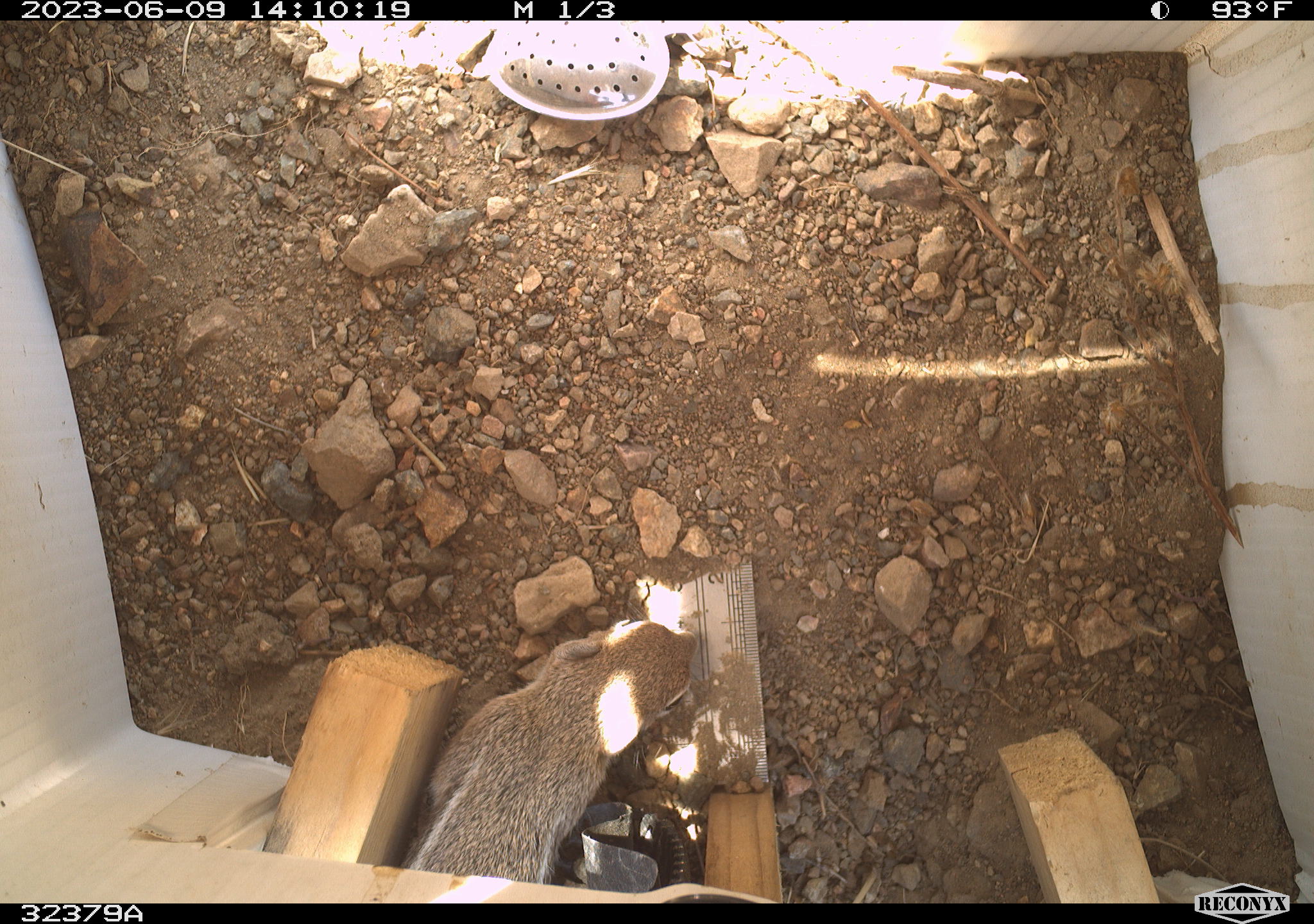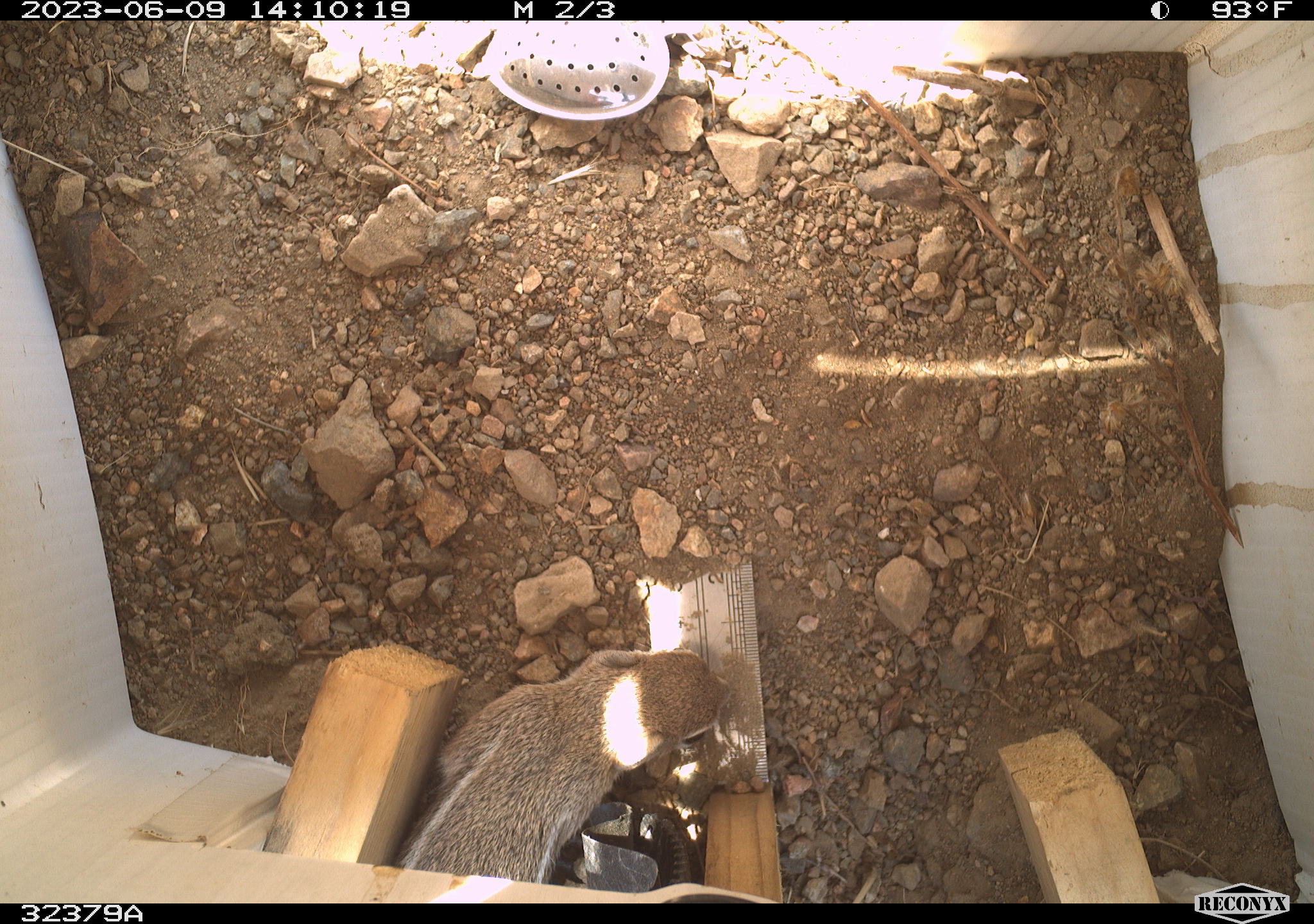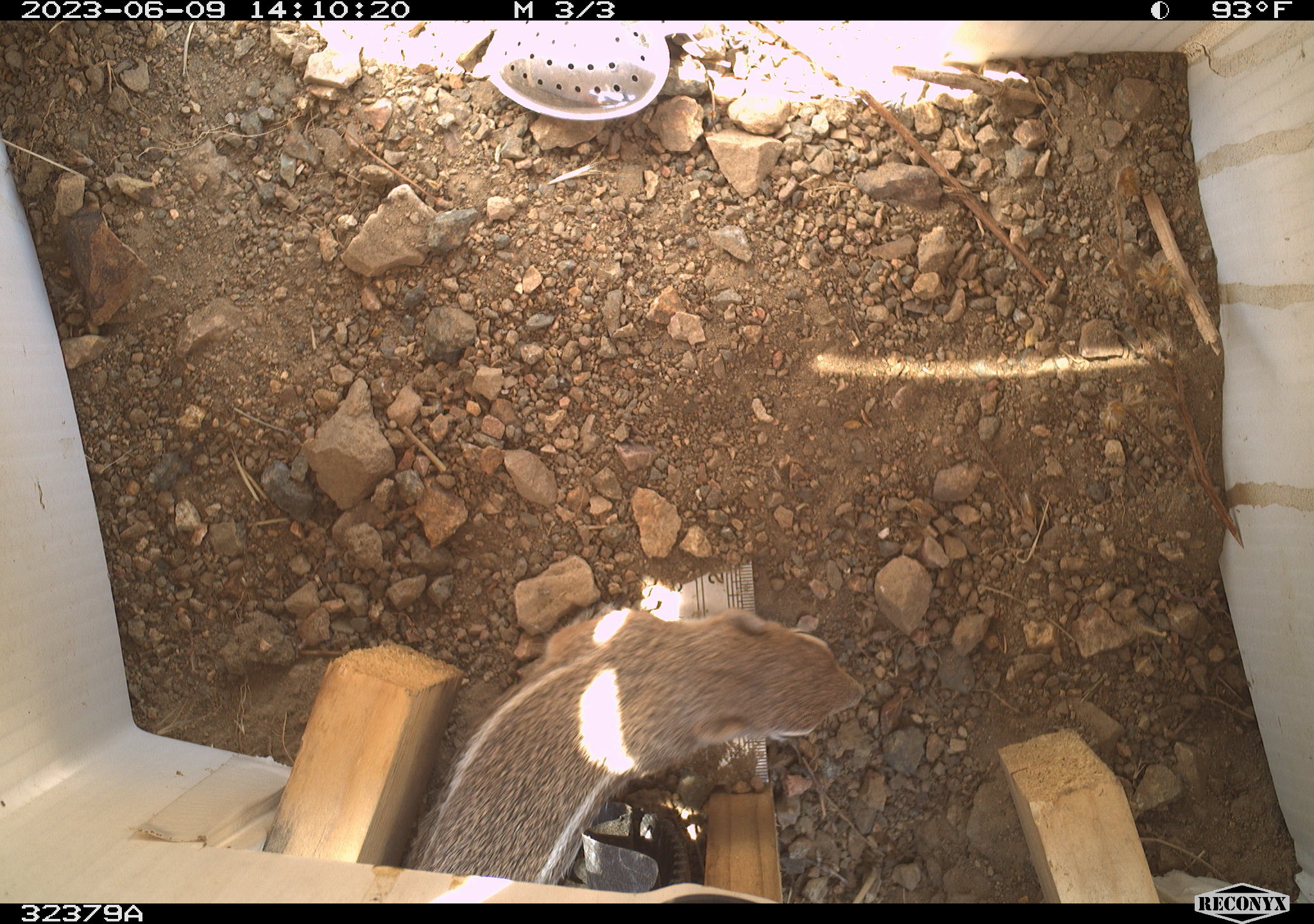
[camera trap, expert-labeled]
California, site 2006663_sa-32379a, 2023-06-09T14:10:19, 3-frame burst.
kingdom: Animalia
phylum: Chordata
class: Mammalia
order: Rodentia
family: Sciuridae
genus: Ammospermophilus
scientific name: Ammospermophilus leucurus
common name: white-tailed antelope squirrel